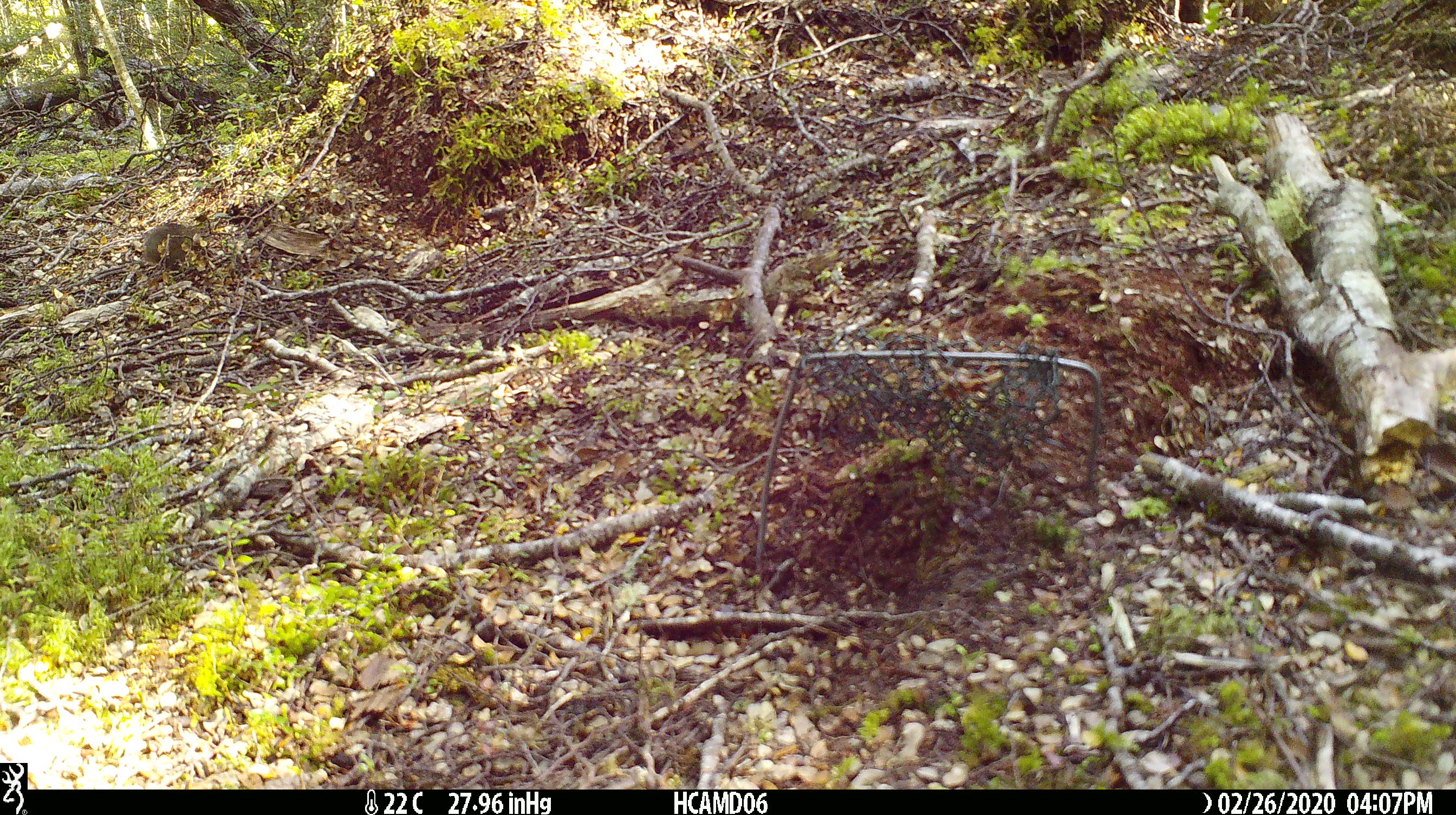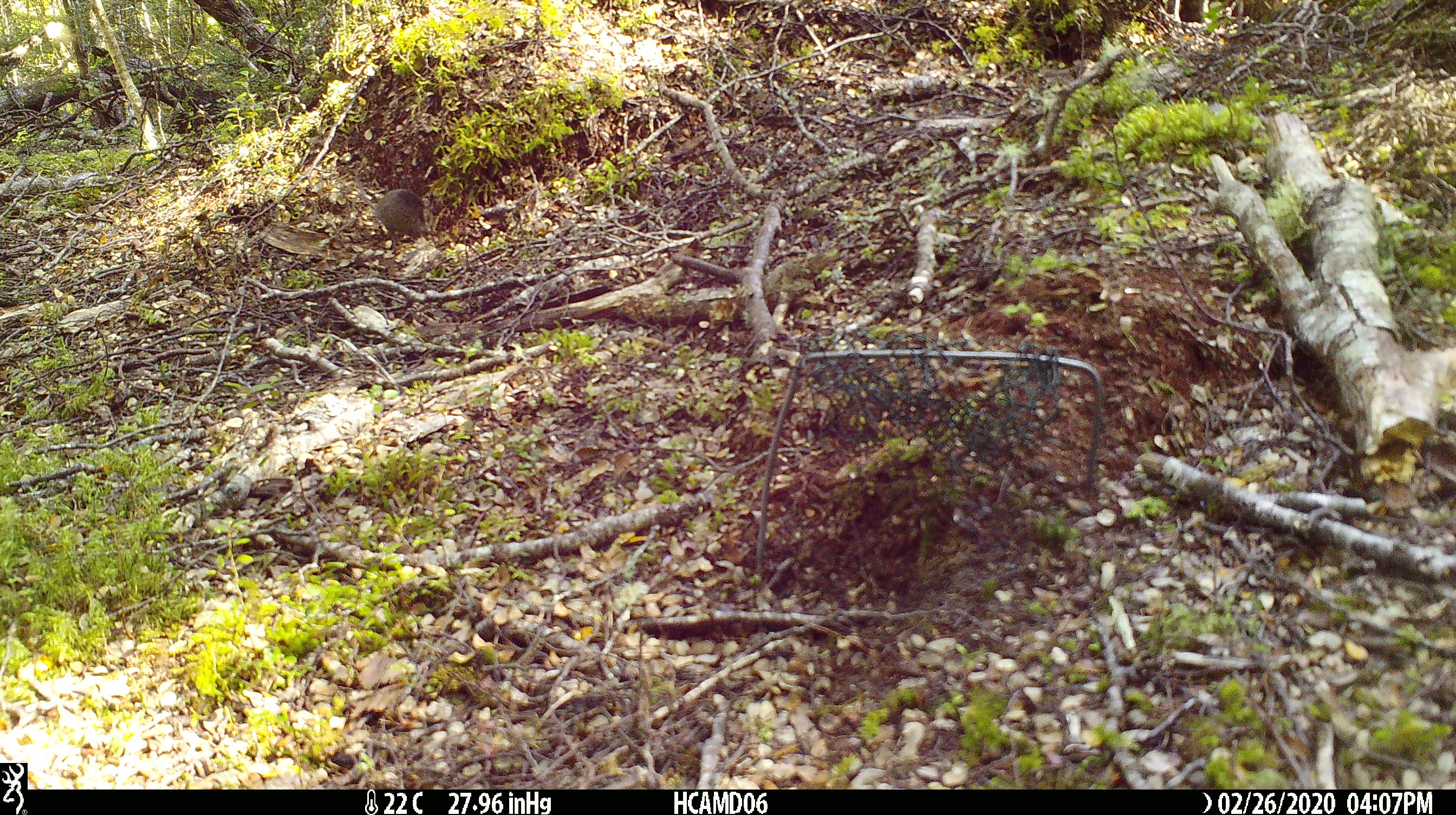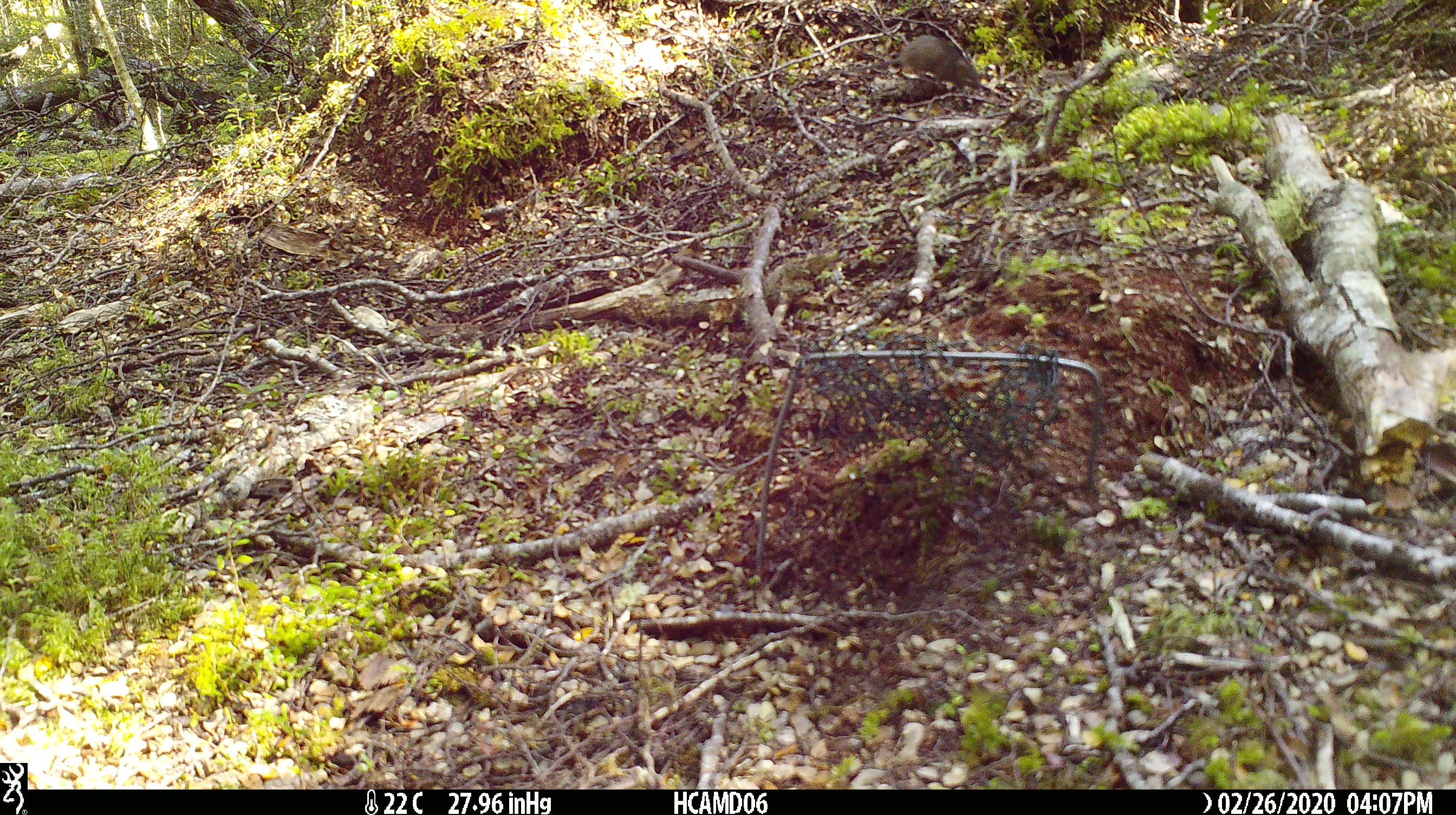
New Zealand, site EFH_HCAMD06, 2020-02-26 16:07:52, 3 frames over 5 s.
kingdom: Animalia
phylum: Chordata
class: Mammalia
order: Rodentia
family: Muridae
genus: Mus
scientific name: Mus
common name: mouse